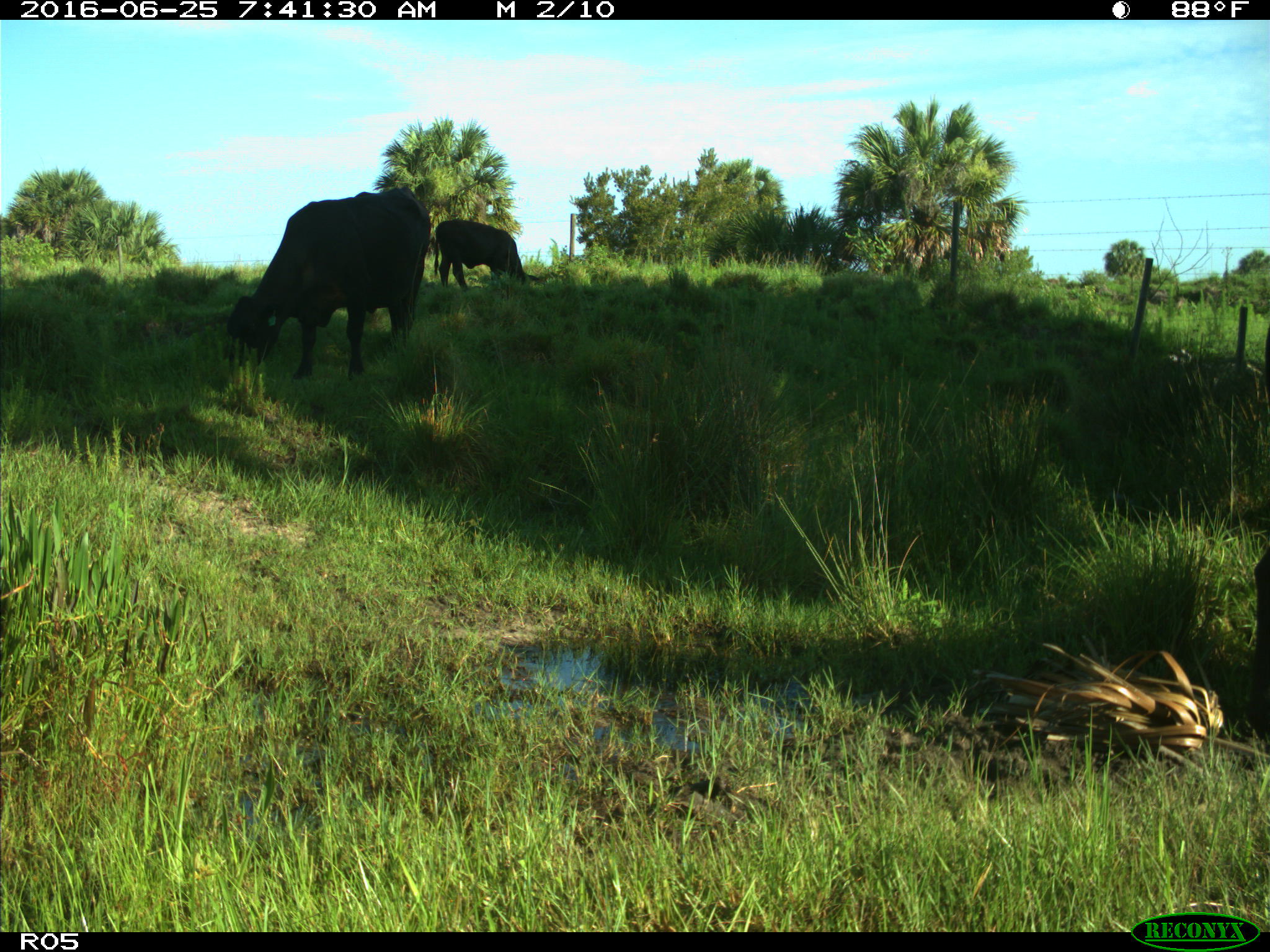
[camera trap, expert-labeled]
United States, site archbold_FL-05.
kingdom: Animalia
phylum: Chordata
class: Mammalia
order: Artiodactyla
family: Bovidae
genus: Bos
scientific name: Bos taurus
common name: domestic cow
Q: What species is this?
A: Bos taurus (domestic cow).